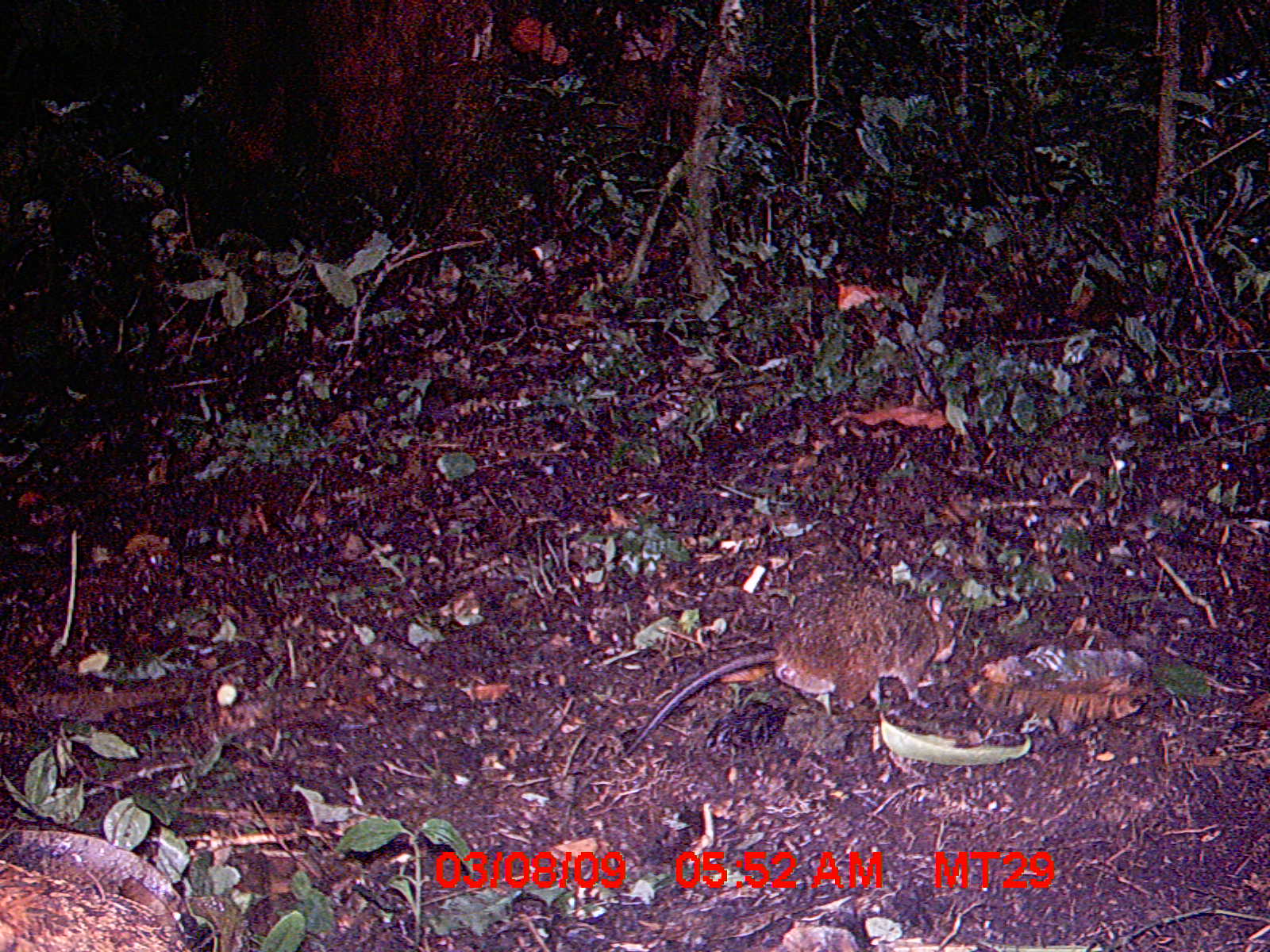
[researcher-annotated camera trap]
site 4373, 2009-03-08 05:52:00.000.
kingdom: Animalia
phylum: Chordata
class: Mammalia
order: Rodentia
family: Nesomyidae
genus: Nesomys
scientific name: Nesomys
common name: nesomys rodents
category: nesomys sp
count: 1